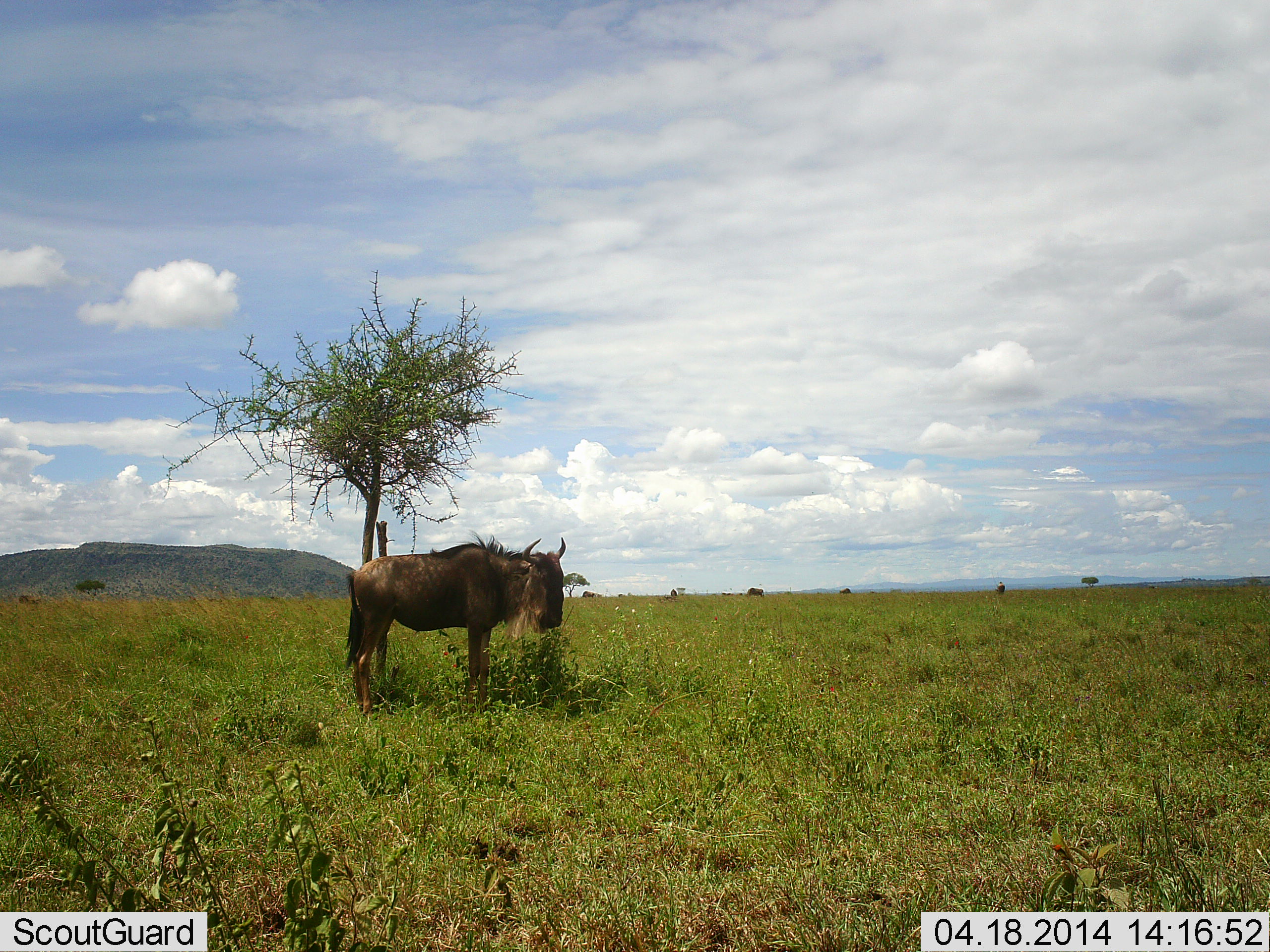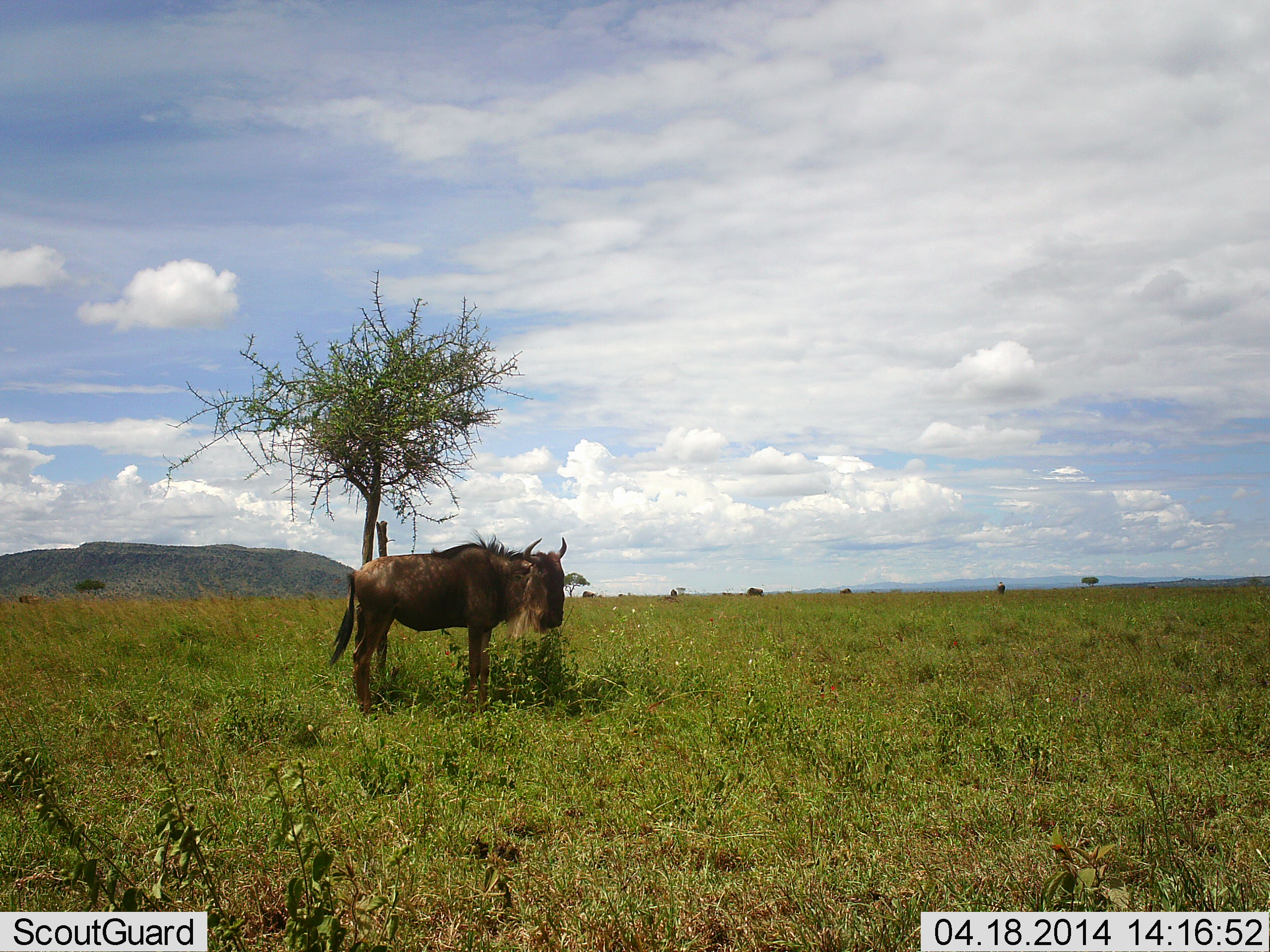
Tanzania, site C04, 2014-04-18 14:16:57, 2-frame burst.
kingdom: Animalia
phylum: Chordata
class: Mammalia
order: Artiodactyla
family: Bovidae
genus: Connochaetes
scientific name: Connochaetes taurinus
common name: blue wildebeest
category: wildebeest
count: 1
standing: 90%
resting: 0%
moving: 0%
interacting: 0%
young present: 0%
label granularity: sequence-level